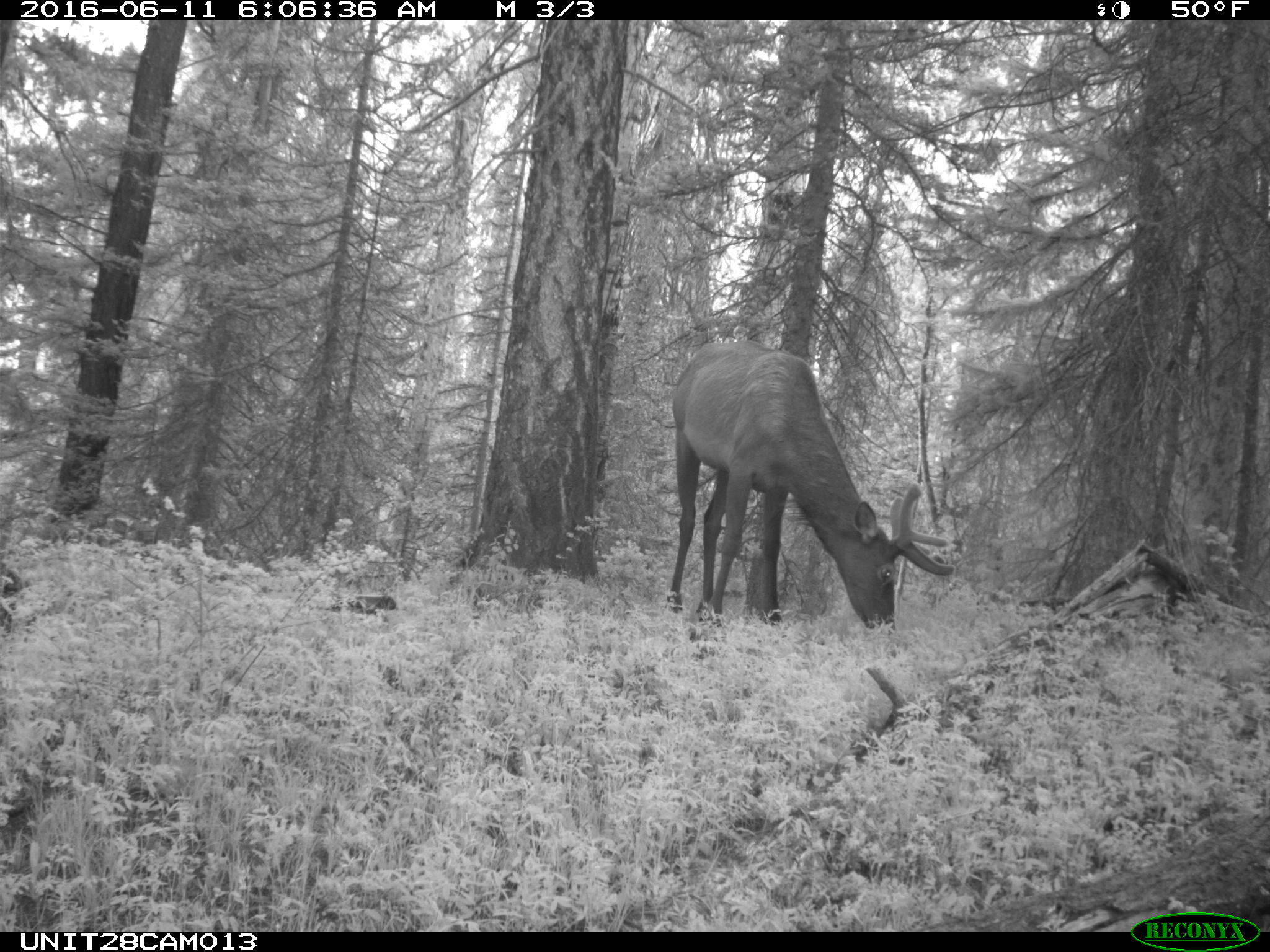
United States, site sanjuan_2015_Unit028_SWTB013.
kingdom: Animalia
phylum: Chordata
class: Mammalia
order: Artiodactyla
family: Cervidae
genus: Cervus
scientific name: Cervus elaphus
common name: red deer